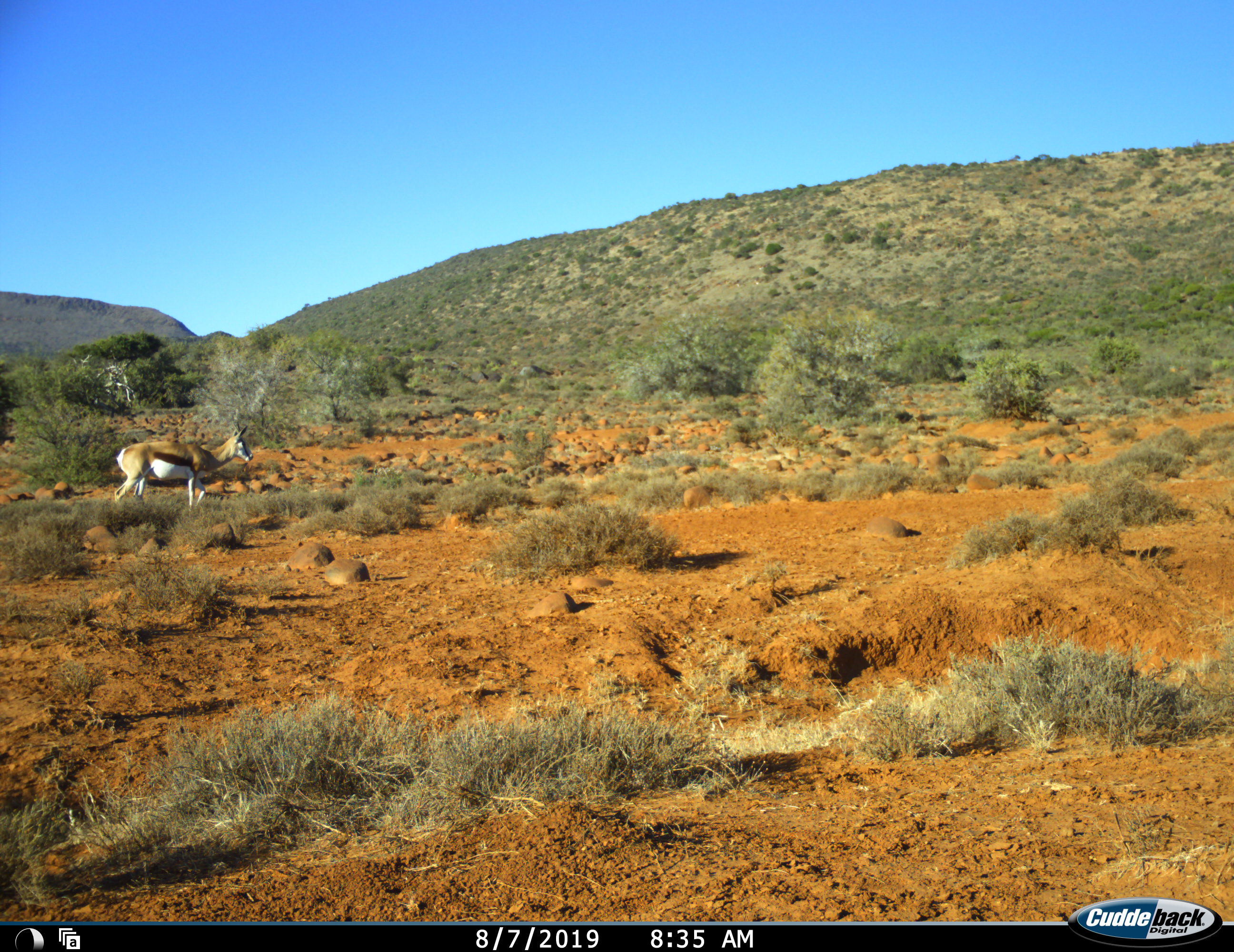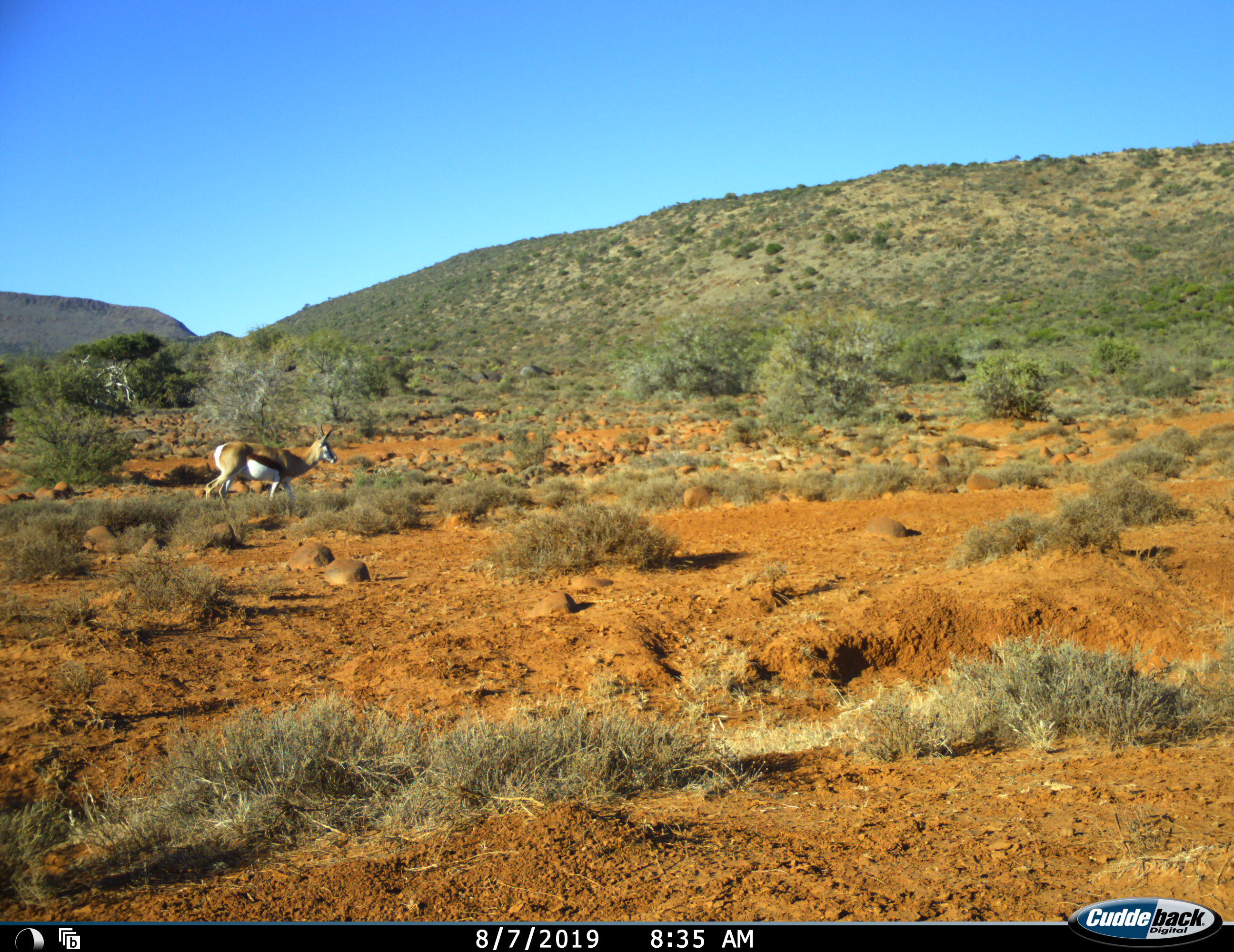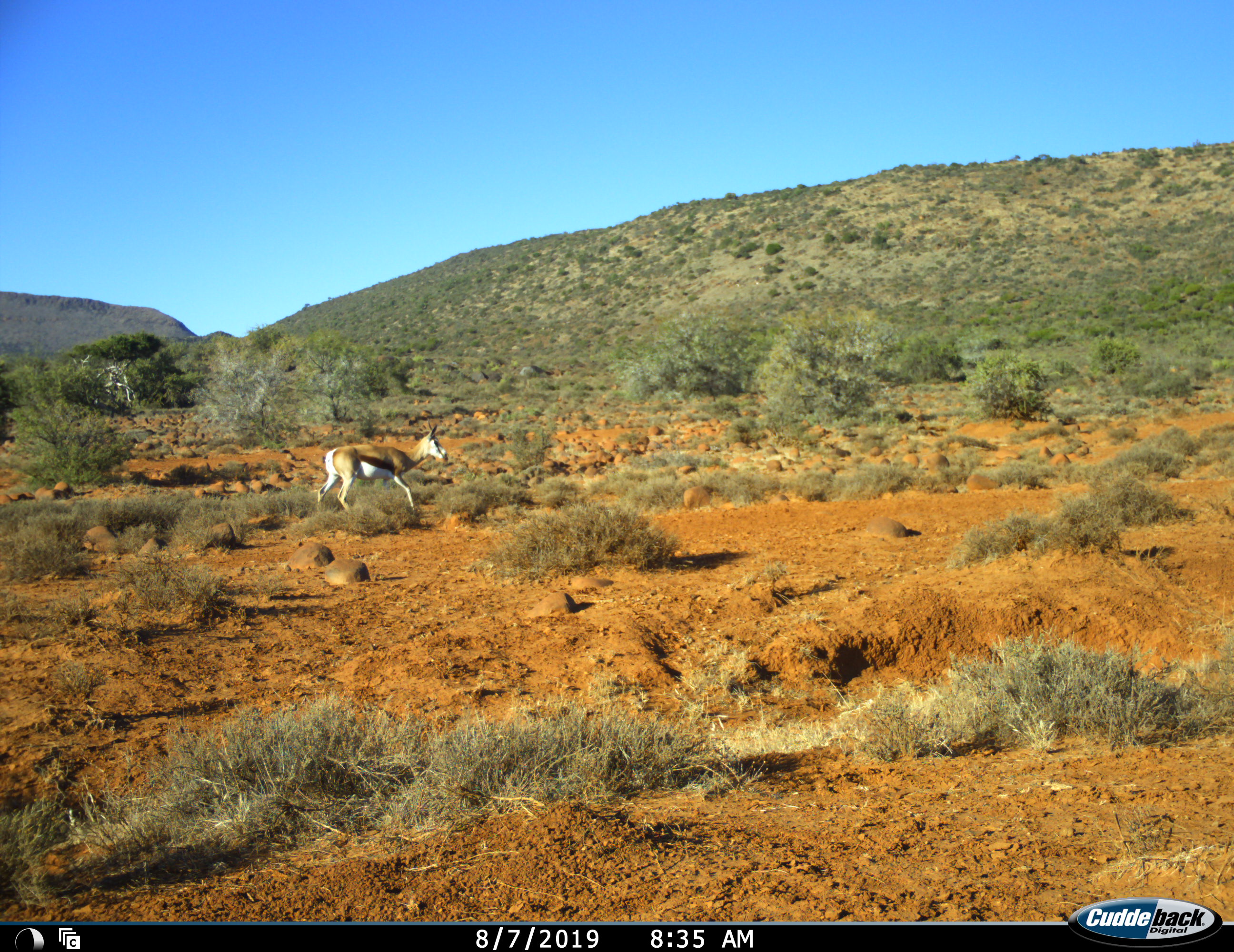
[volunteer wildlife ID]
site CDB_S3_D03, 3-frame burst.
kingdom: Animalia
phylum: Chordata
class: Mammalia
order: Artiodactyla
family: Bovidae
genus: Antidorcas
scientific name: Antidorcas marsupialis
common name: springbok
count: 1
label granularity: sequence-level